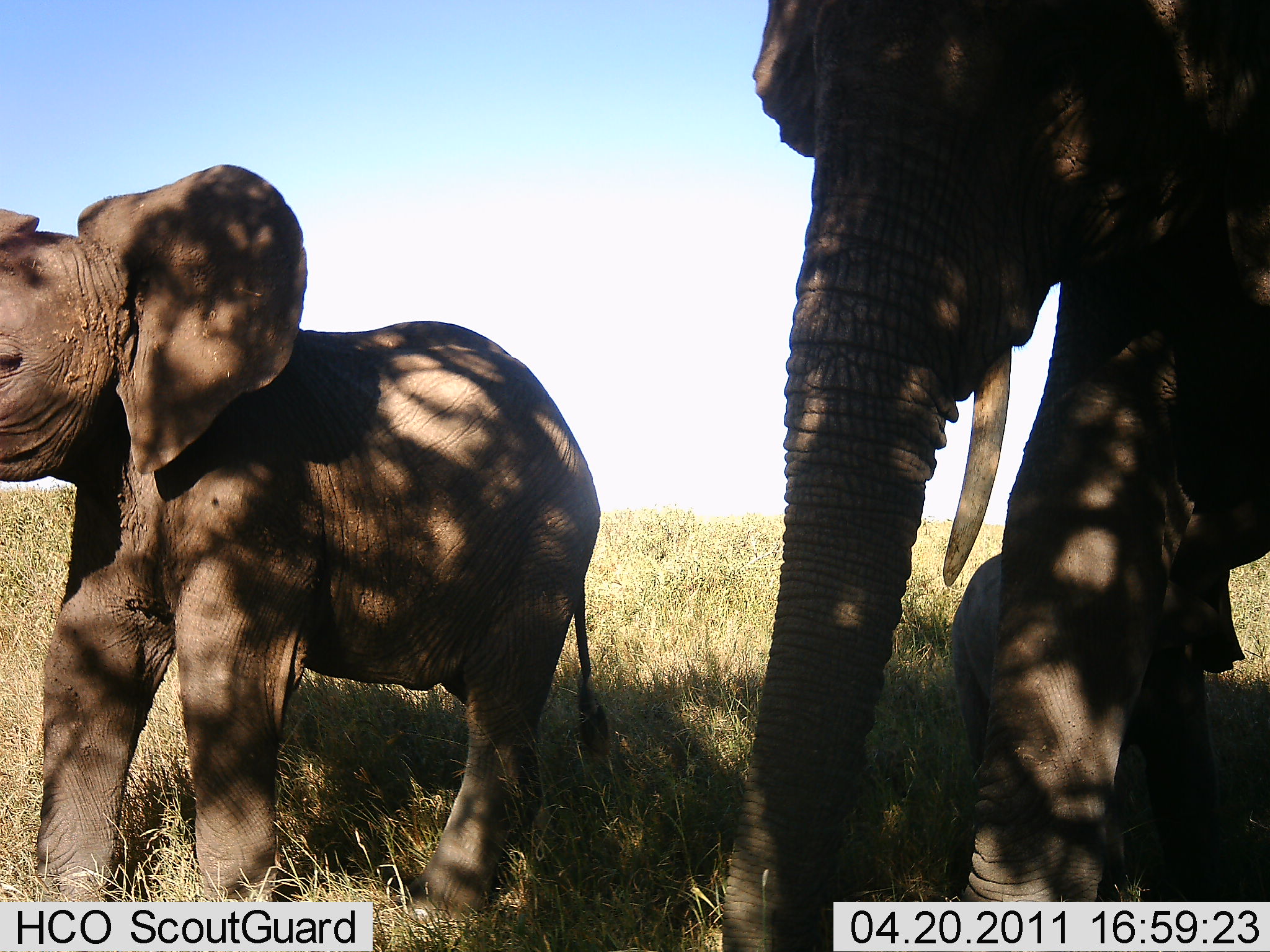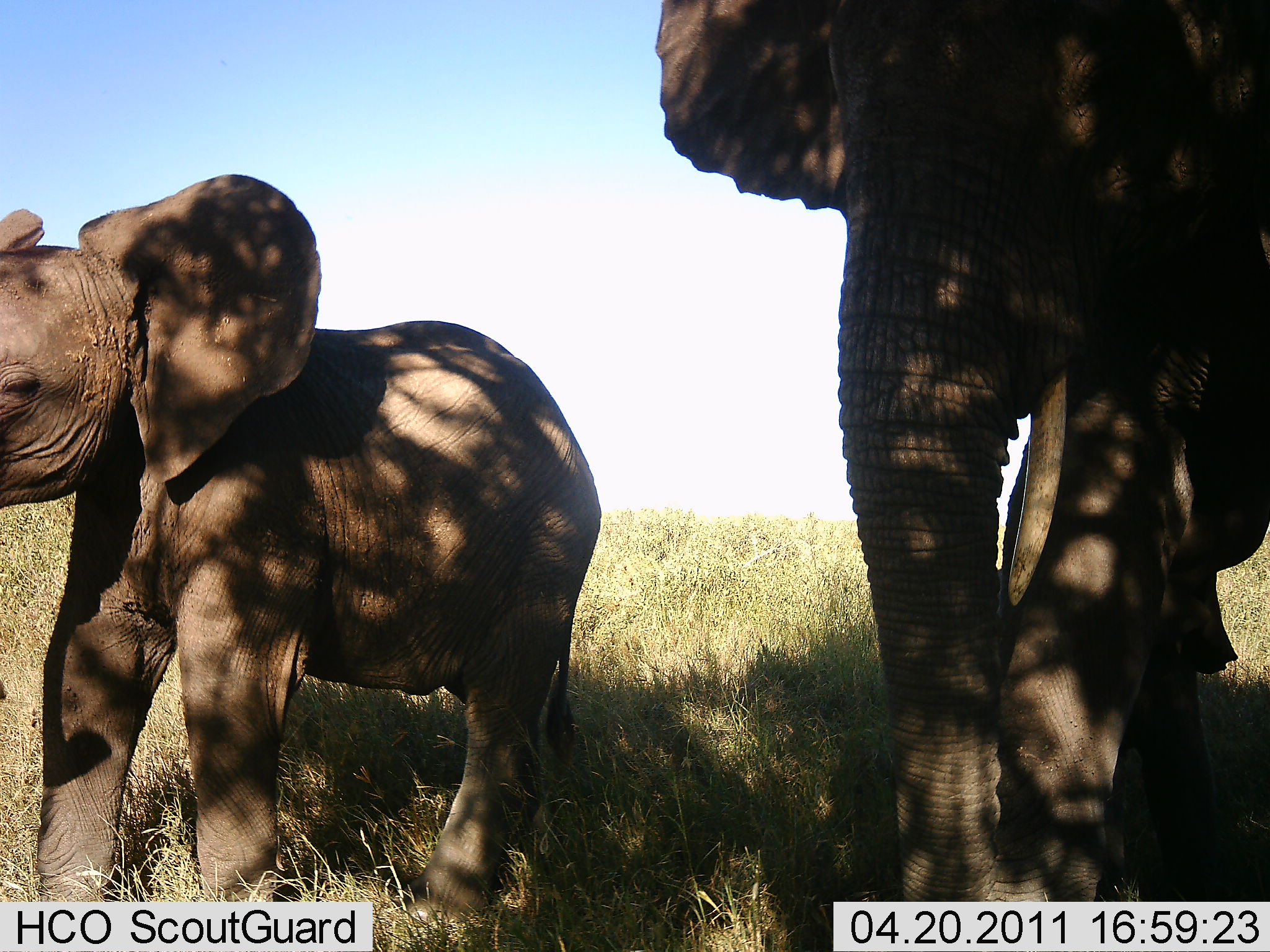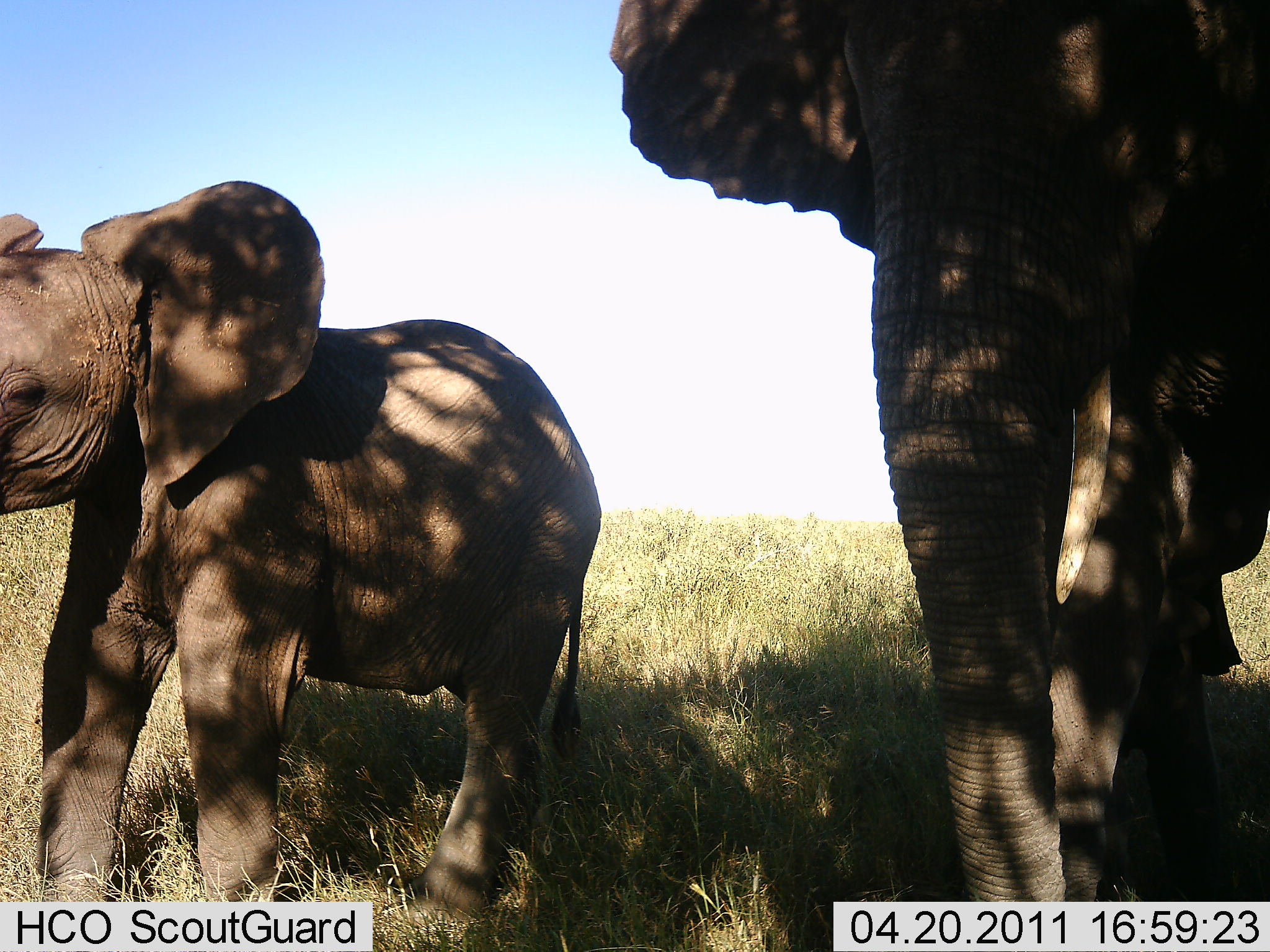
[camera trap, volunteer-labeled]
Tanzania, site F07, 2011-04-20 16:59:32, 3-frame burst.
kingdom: Animalia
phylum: Chordata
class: Mammalia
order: Proboscidea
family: Elephantidae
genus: Loxodonta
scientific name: Loxodonta africana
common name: african bush elephant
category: elephant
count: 2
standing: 67%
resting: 0%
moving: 33%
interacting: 0%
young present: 100%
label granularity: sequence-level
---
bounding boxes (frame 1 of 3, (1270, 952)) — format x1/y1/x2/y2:
animal: 722/0/1270/950; 0/168/616/919; 948/543/1212/851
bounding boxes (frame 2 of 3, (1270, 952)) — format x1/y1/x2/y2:
animal: 653/0/1270/952; 0/173/600/919; 987/365/1264/868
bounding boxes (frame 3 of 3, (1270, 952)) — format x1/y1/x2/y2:
animal: 607/1/1270/951; 0/168/600/919; 1007/360/1270/862